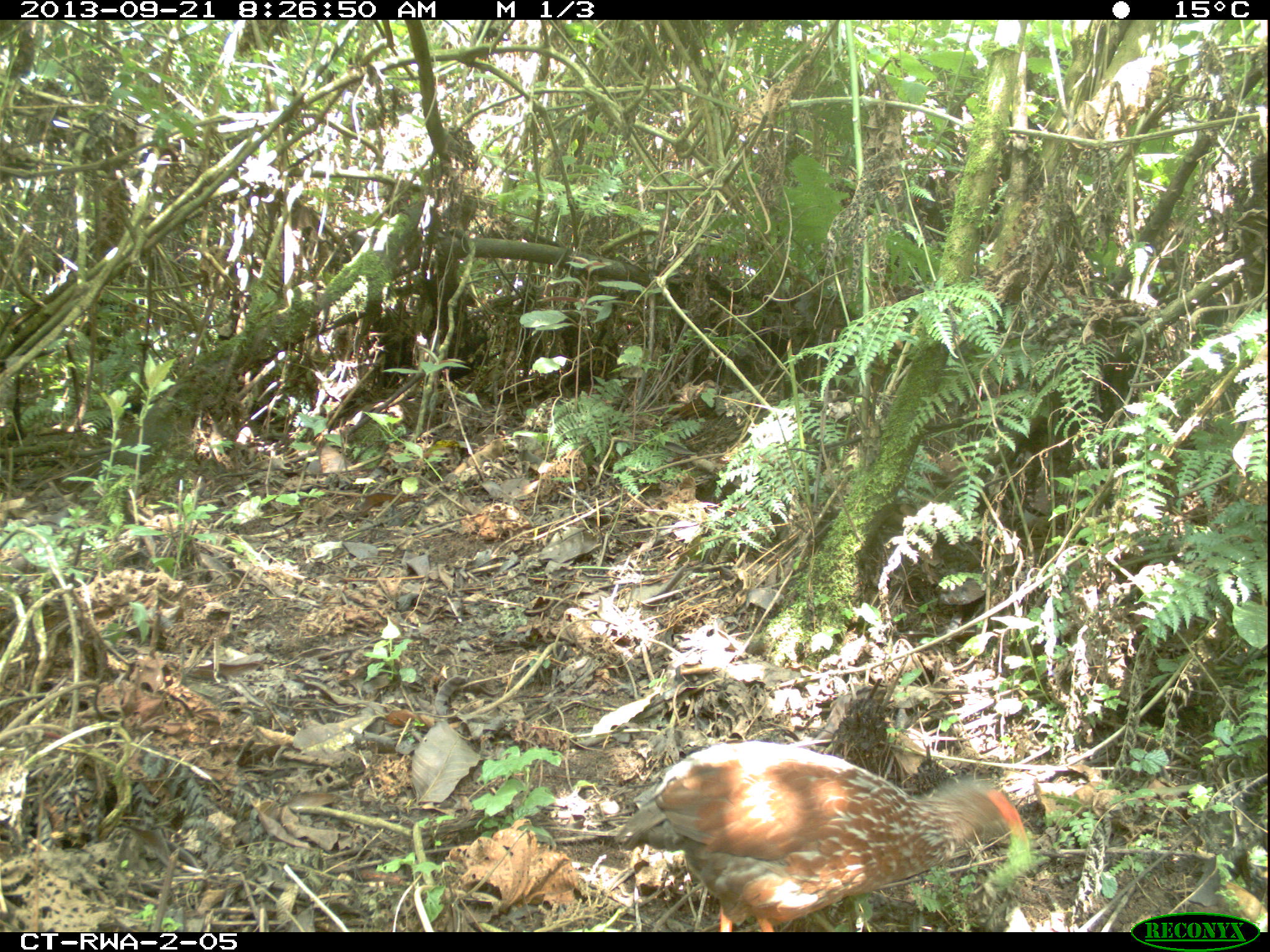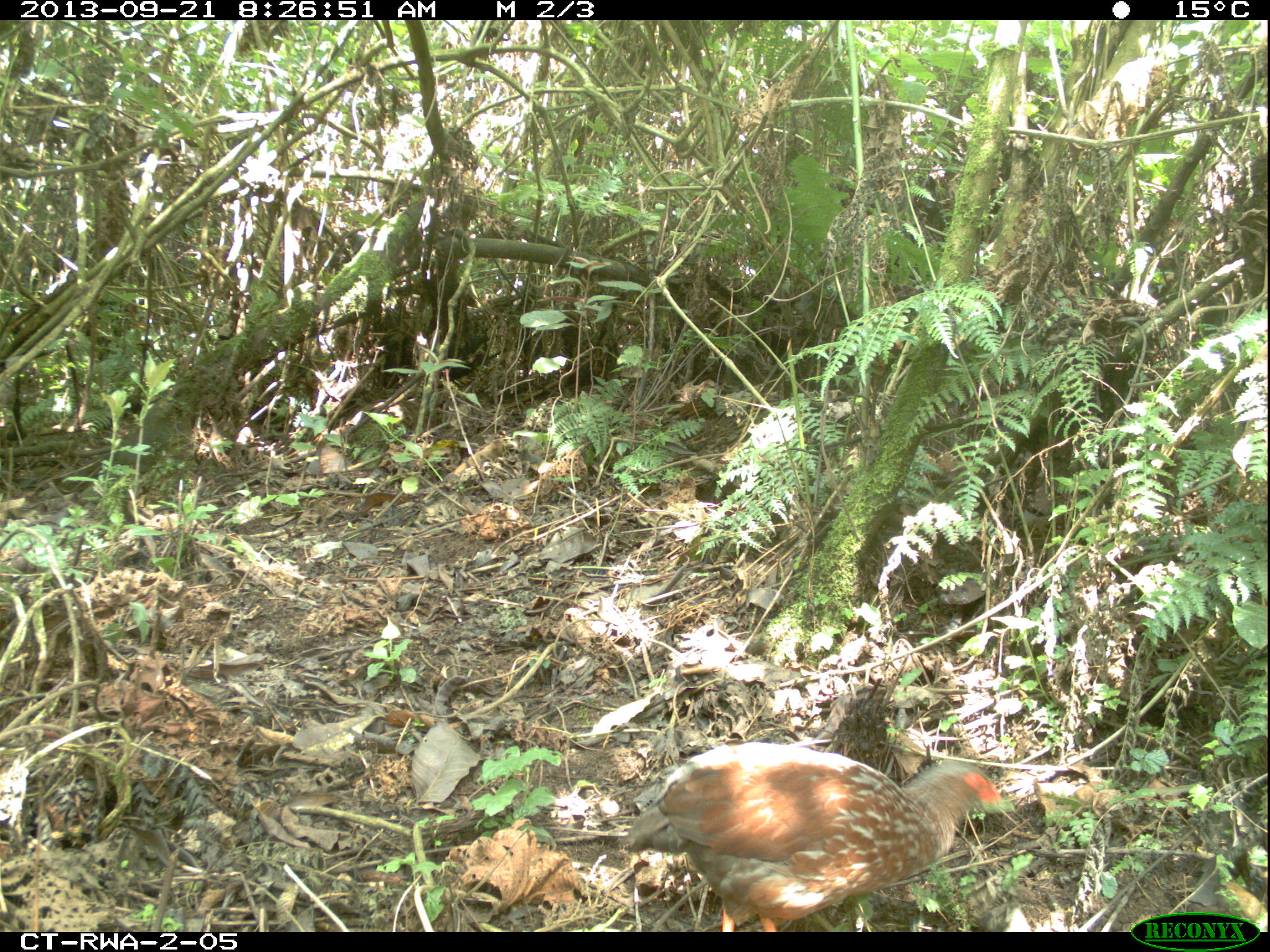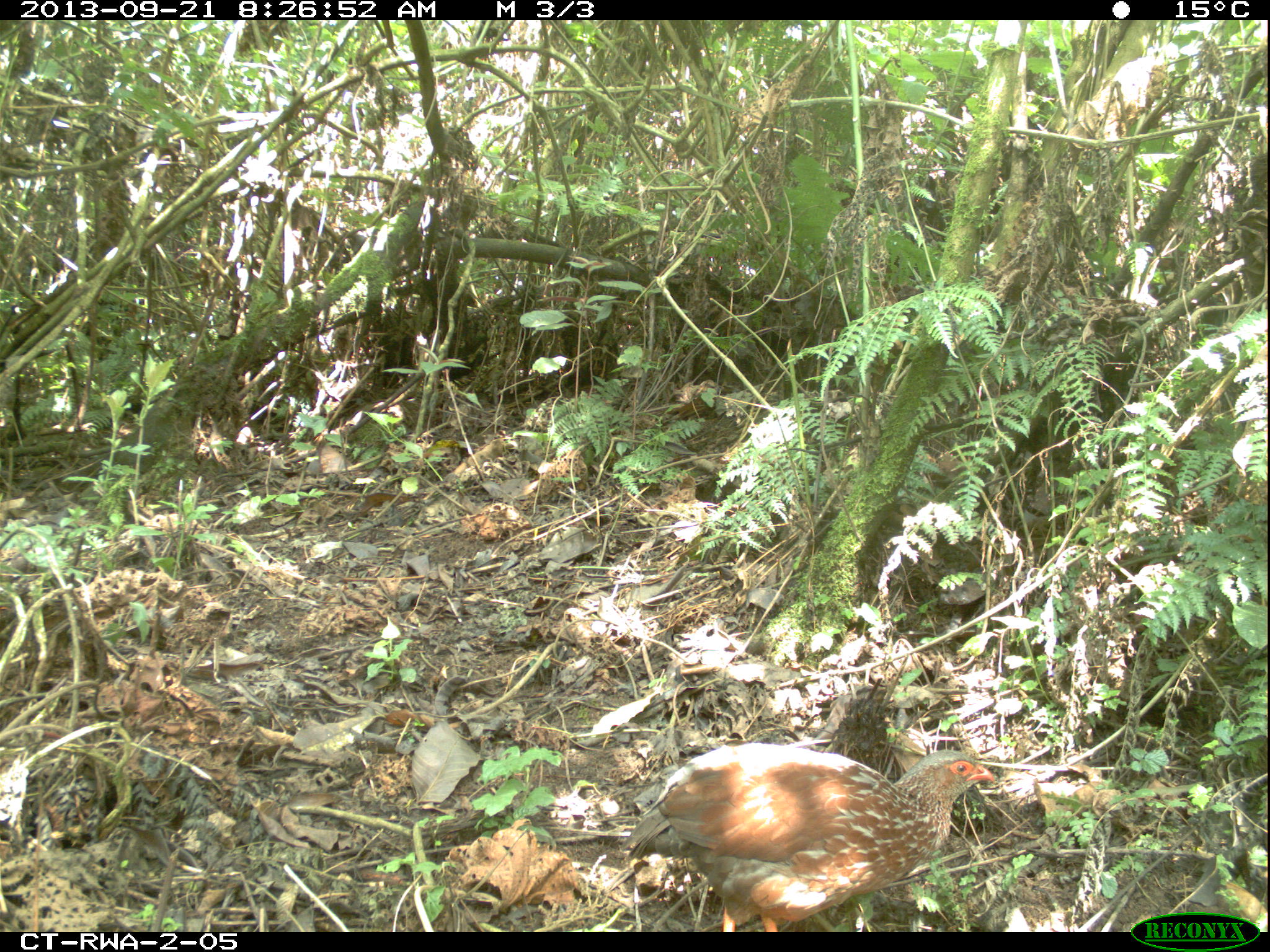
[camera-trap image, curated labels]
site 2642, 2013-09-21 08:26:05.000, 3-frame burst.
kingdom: Animalia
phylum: Chordata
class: Aves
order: Galliformes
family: Phasianidae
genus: Pternistis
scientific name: Pternistis nobilis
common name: handsome francolin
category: francolinus nobilis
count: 1